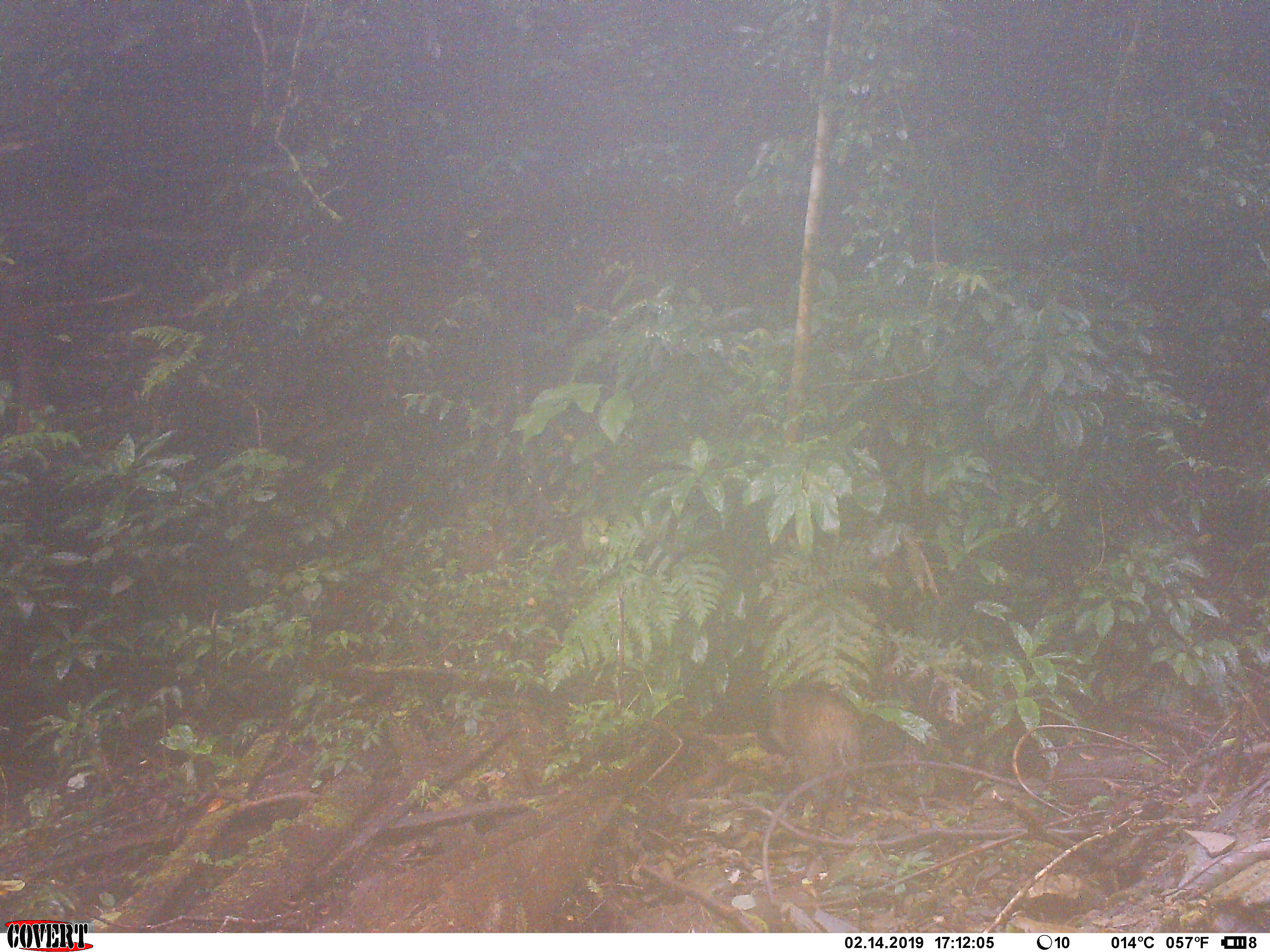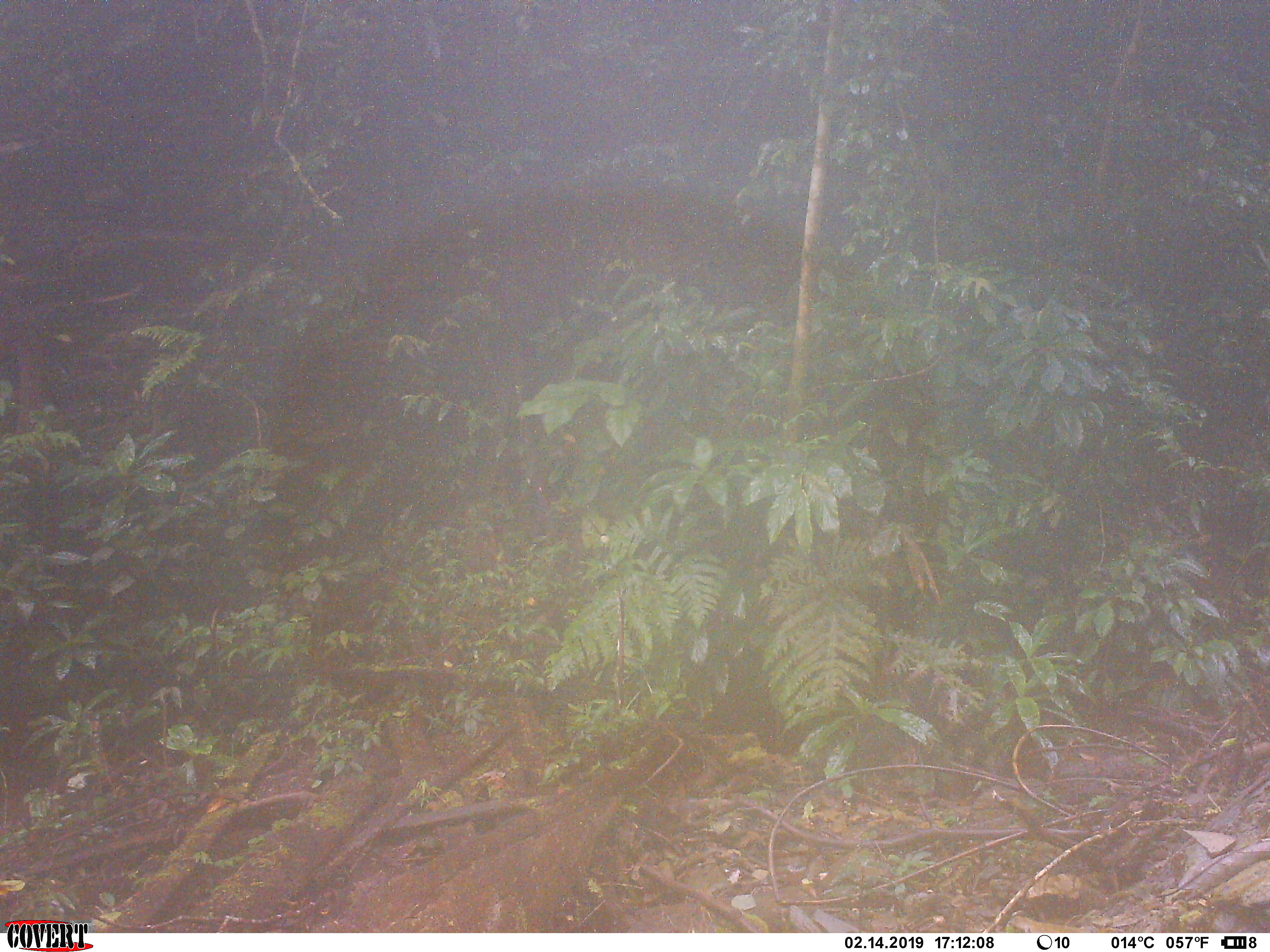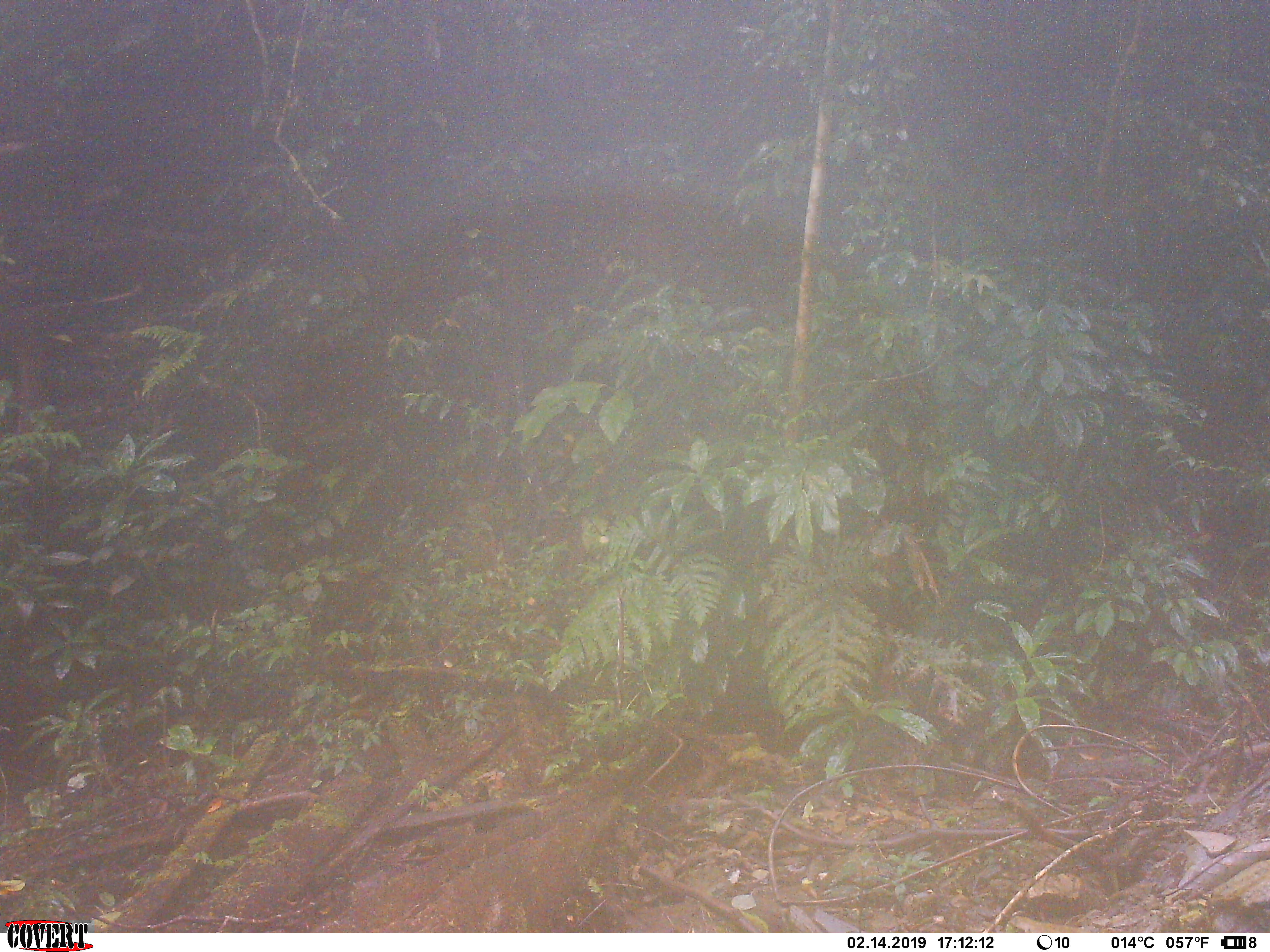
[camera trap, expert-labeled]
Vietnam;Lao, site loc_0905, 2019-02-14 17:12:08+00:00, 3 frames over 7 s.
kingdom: Animalia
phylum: Chordata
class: Mammalia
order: Artiodactyla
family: Suidae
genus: Sus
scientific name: Sus scrofa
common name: eurasian wild pig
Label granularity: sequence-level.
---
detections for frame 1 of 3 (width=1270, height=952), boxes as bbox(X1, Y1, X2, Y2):
eurasian wild pig: bbox(766, 683, 867, 835)